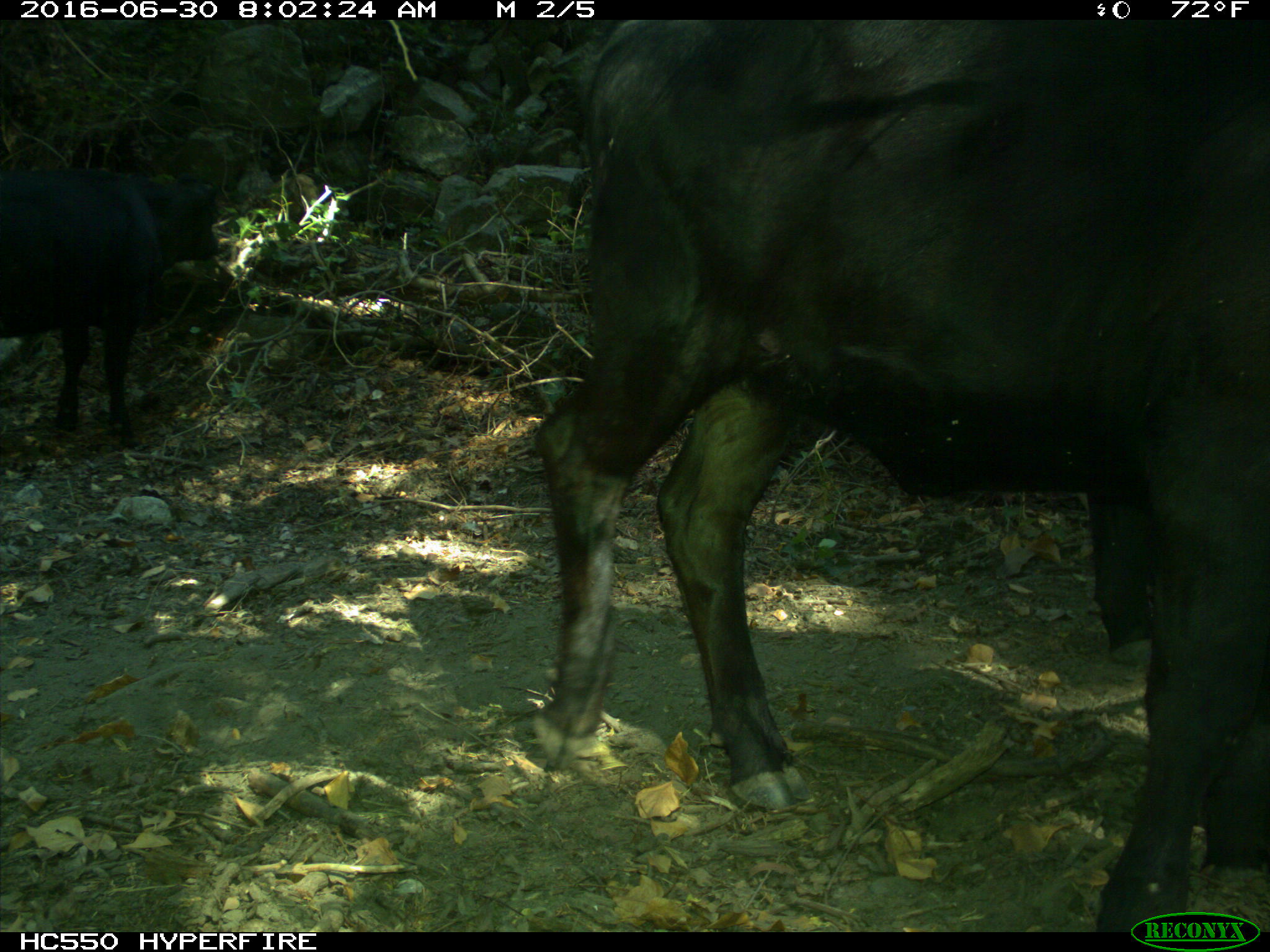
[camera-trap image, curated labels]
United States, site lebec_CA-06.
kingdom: Animalia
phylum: Chordata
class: Mammalia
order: Artiodactyla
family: Bovidae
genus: Bos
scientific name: Bos taurus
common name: domestic cow